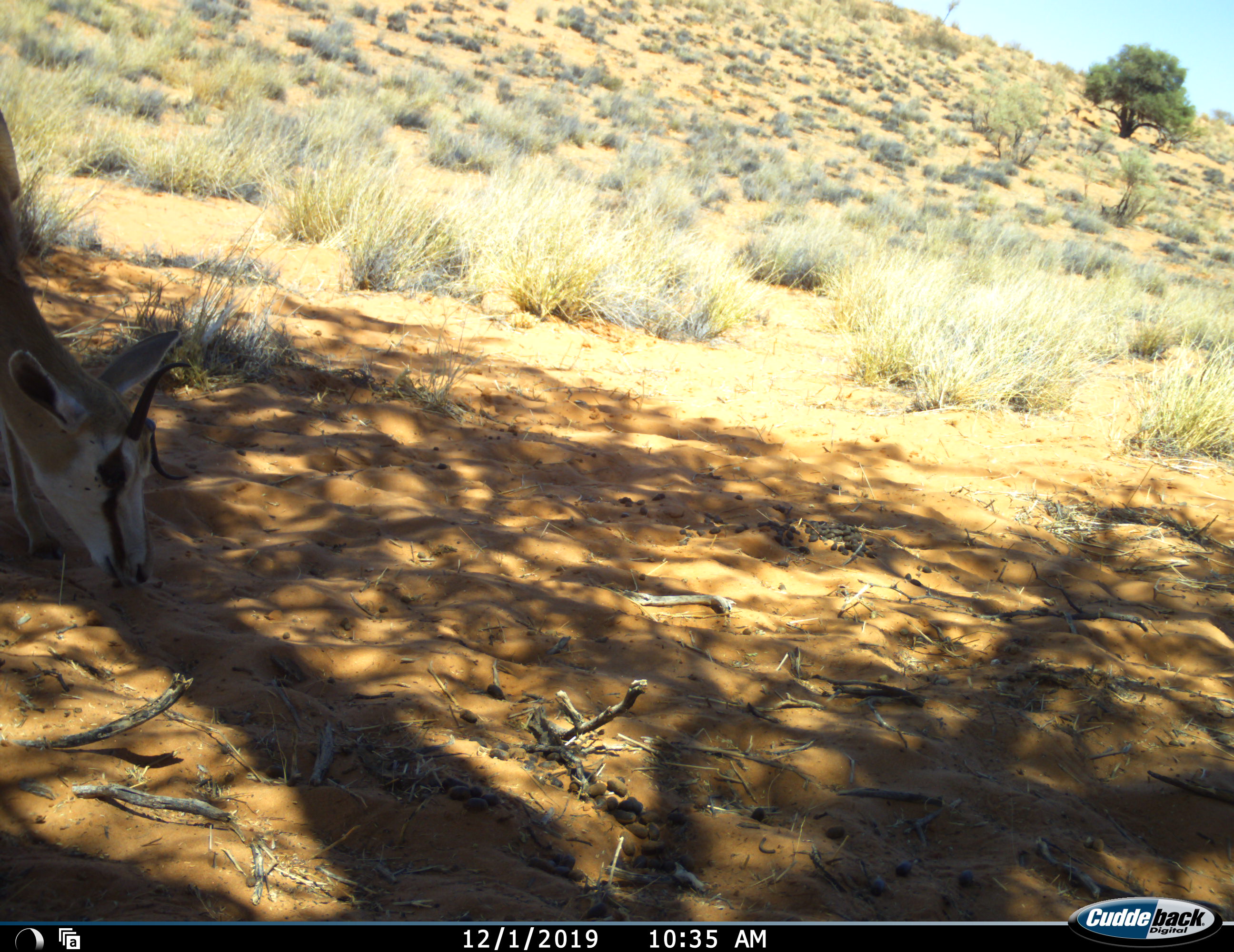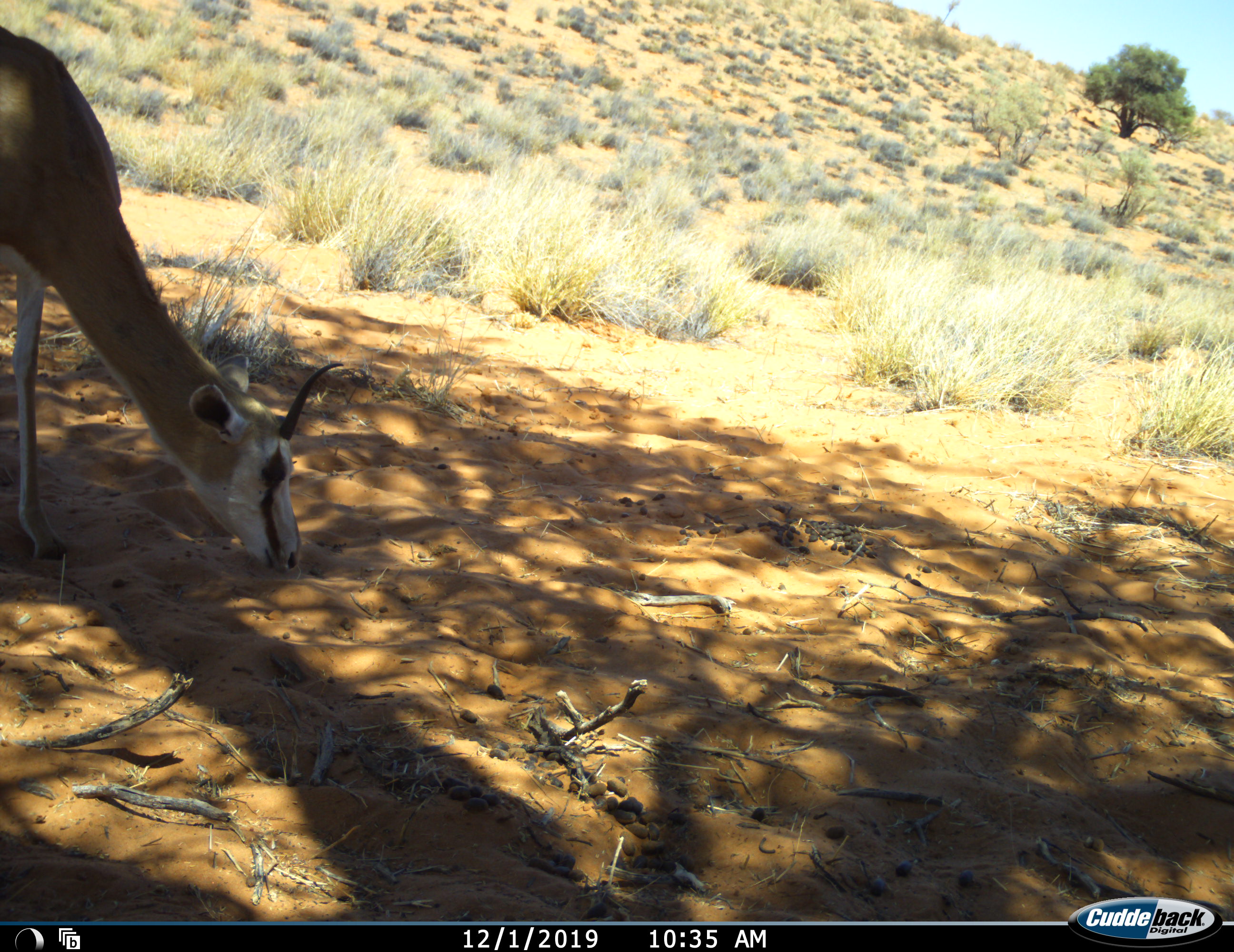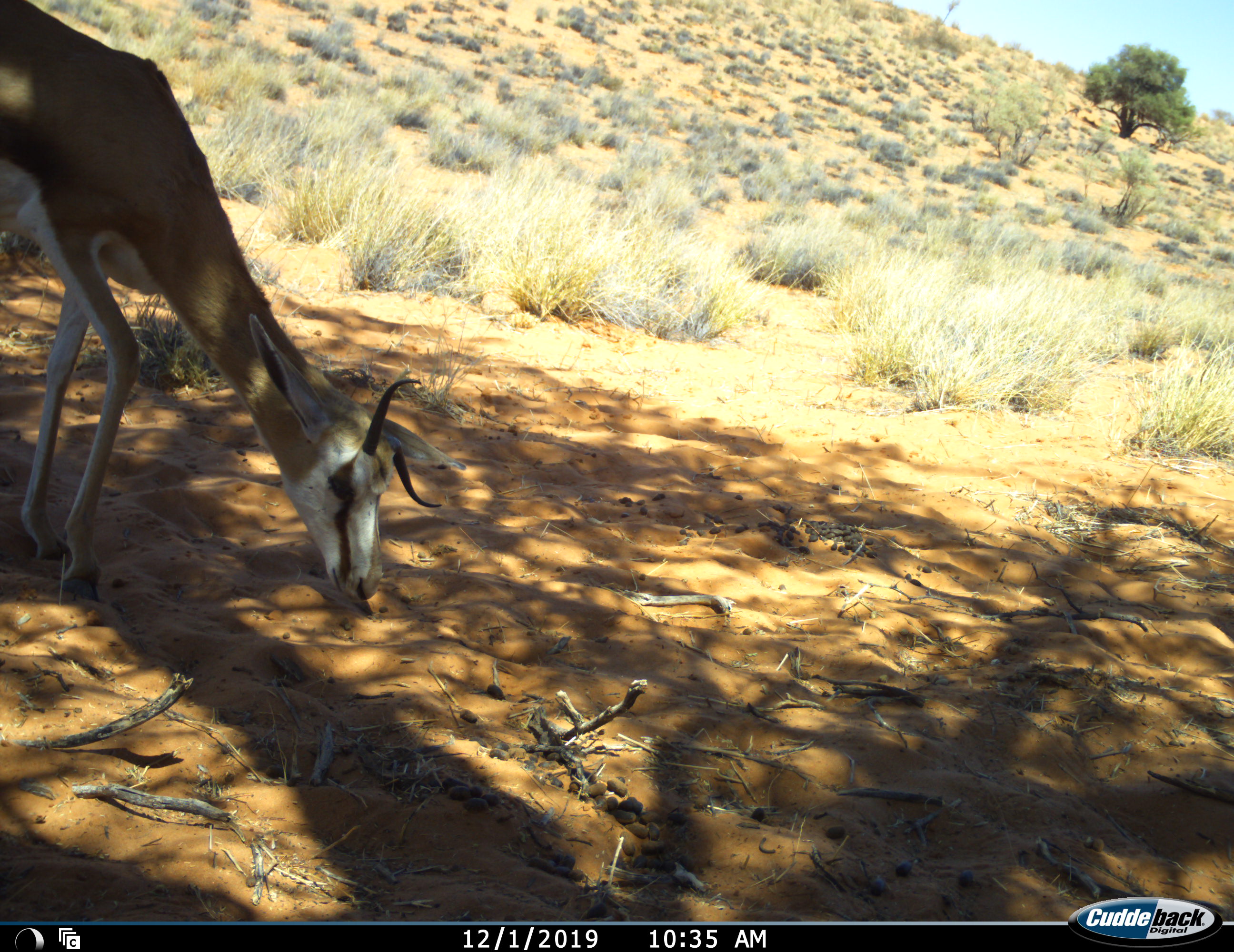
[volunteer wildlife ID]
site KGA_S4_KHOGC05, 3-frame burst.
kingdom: Animalia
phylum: Chordata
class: Mammalia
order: Artiodactyla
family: Bovidae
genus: Antidorcas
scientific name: Antidorcas marsupialis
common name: springbok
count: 1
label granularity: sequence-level